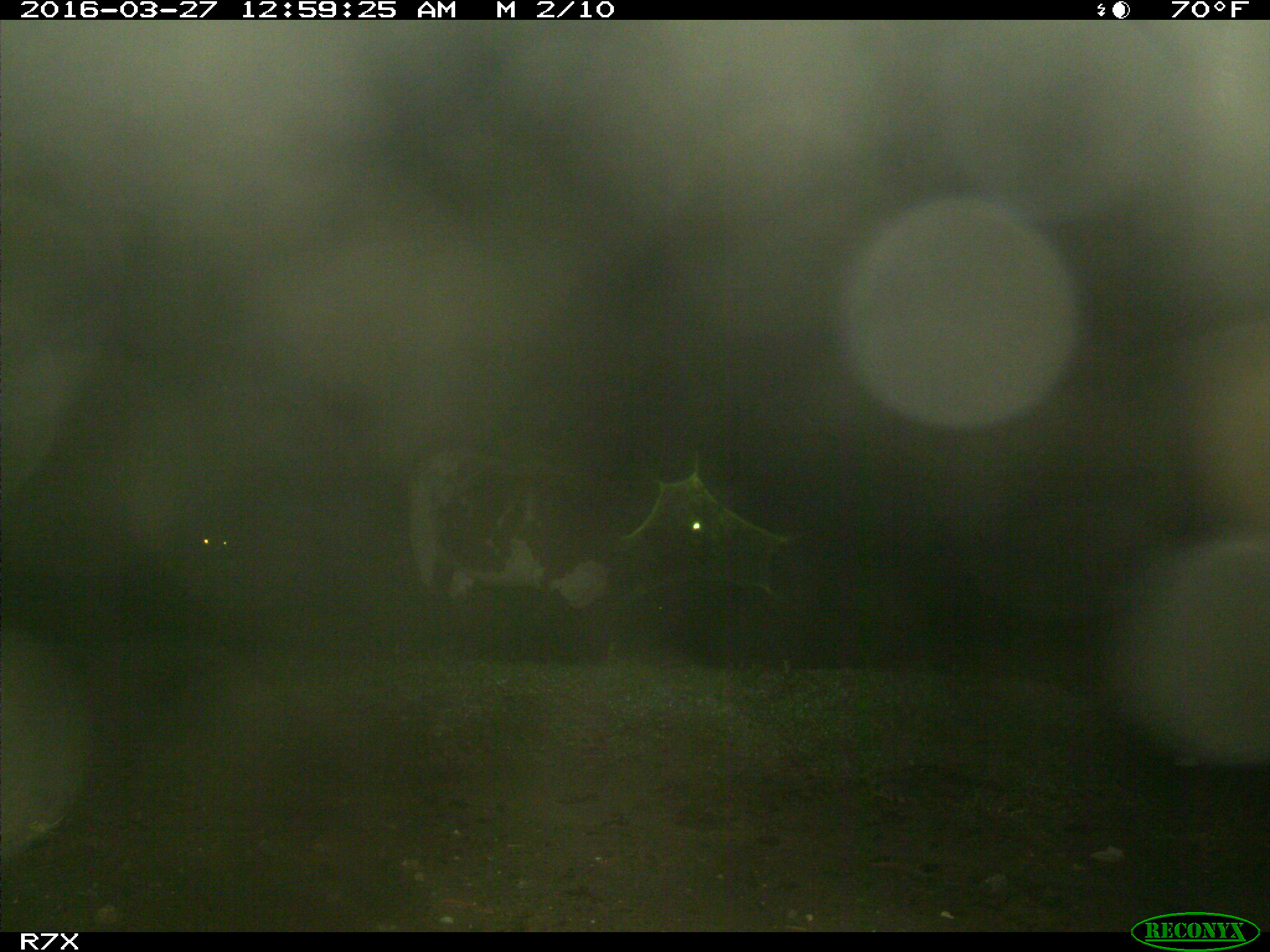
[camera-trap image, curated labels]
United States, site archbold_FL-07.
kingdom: Animalia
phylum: Chordata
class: Mammalia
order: Artiodactyla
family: Bovidae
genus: Bos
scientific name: Bos taurus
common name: domestic cow